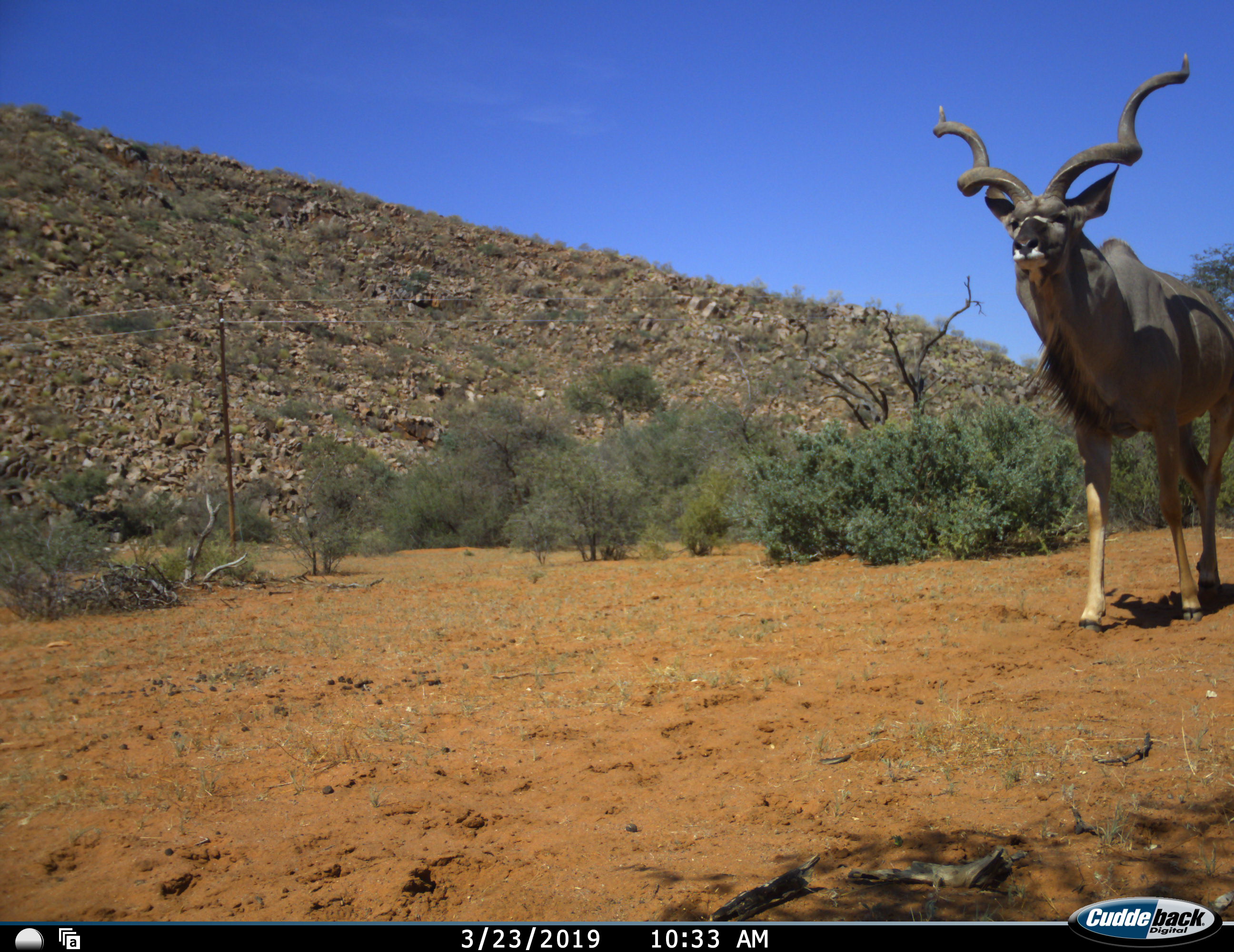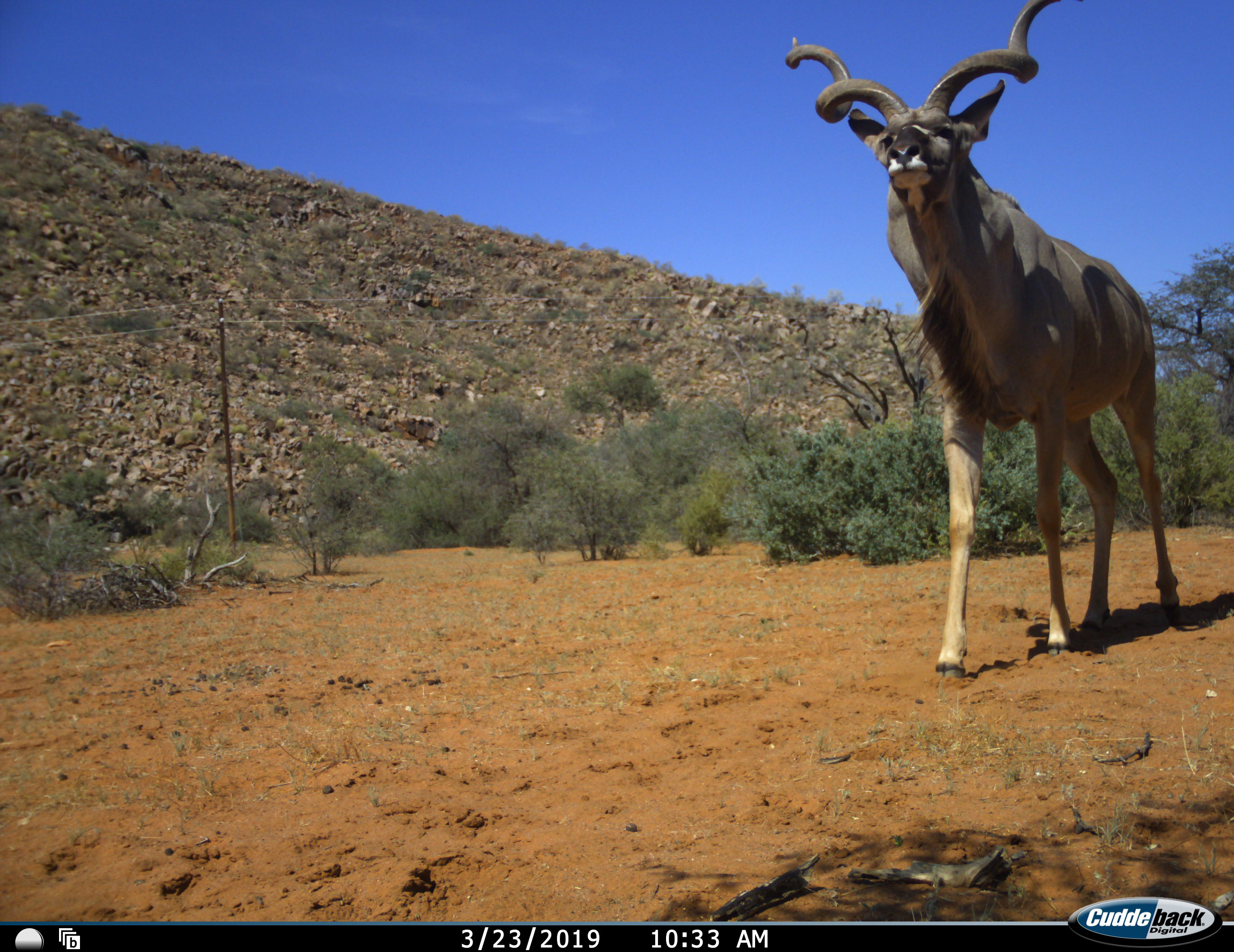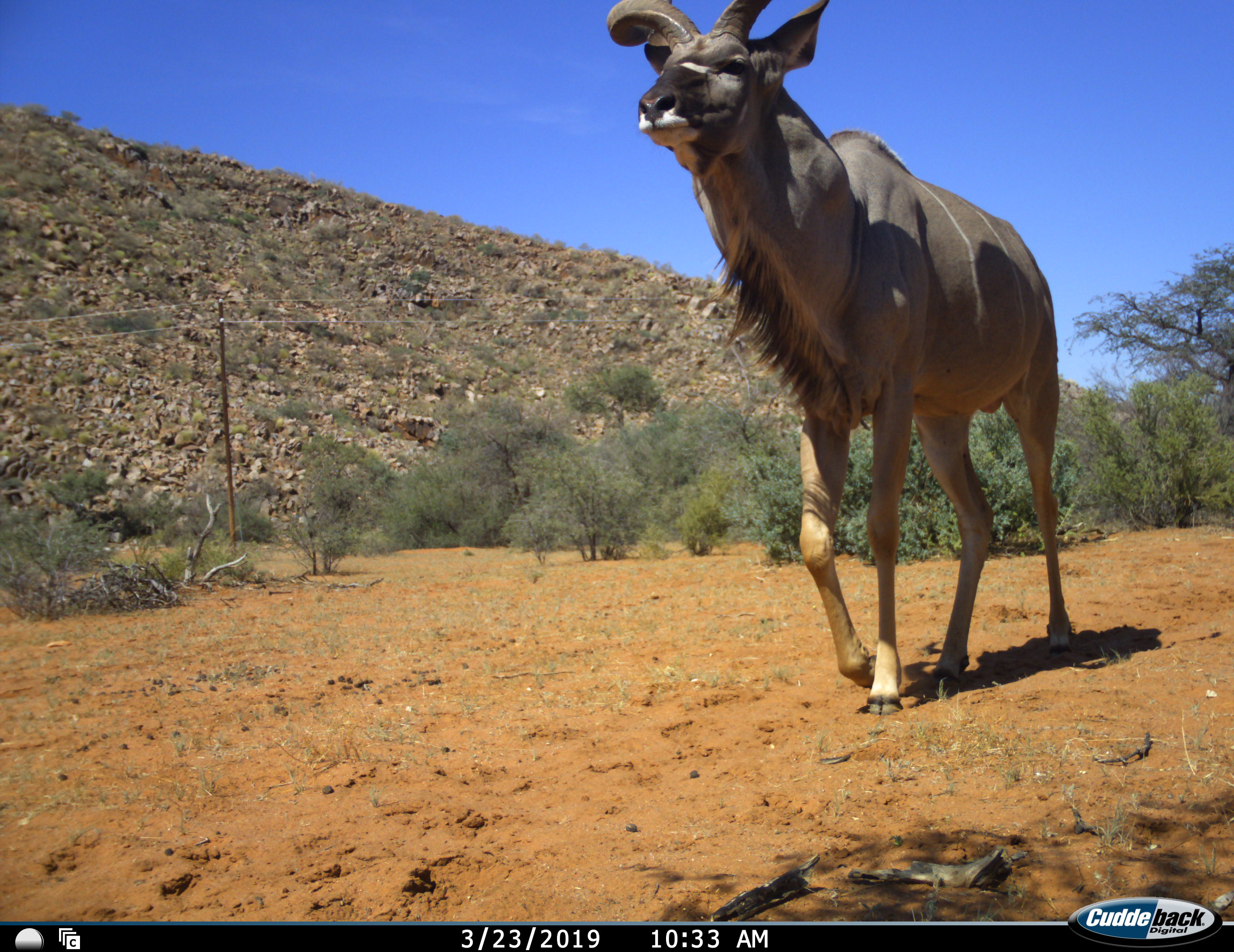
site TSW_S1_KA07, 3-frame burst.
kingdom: Animalia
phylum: Chordata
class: Mammalia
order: Artiodactyla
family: Bovidae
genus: Tragelaphus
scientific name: Tragelaphus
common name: kudu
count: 1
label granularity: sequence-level